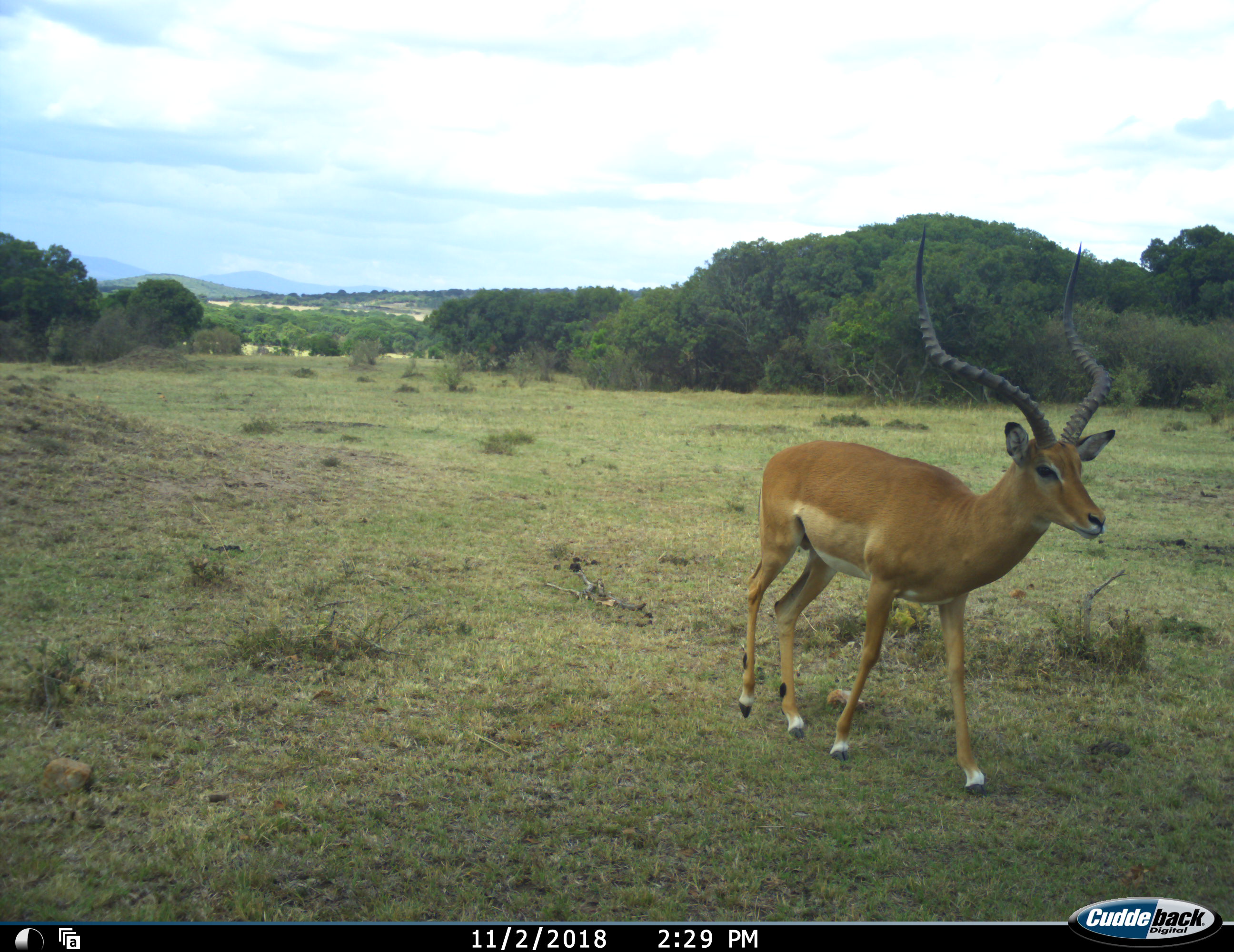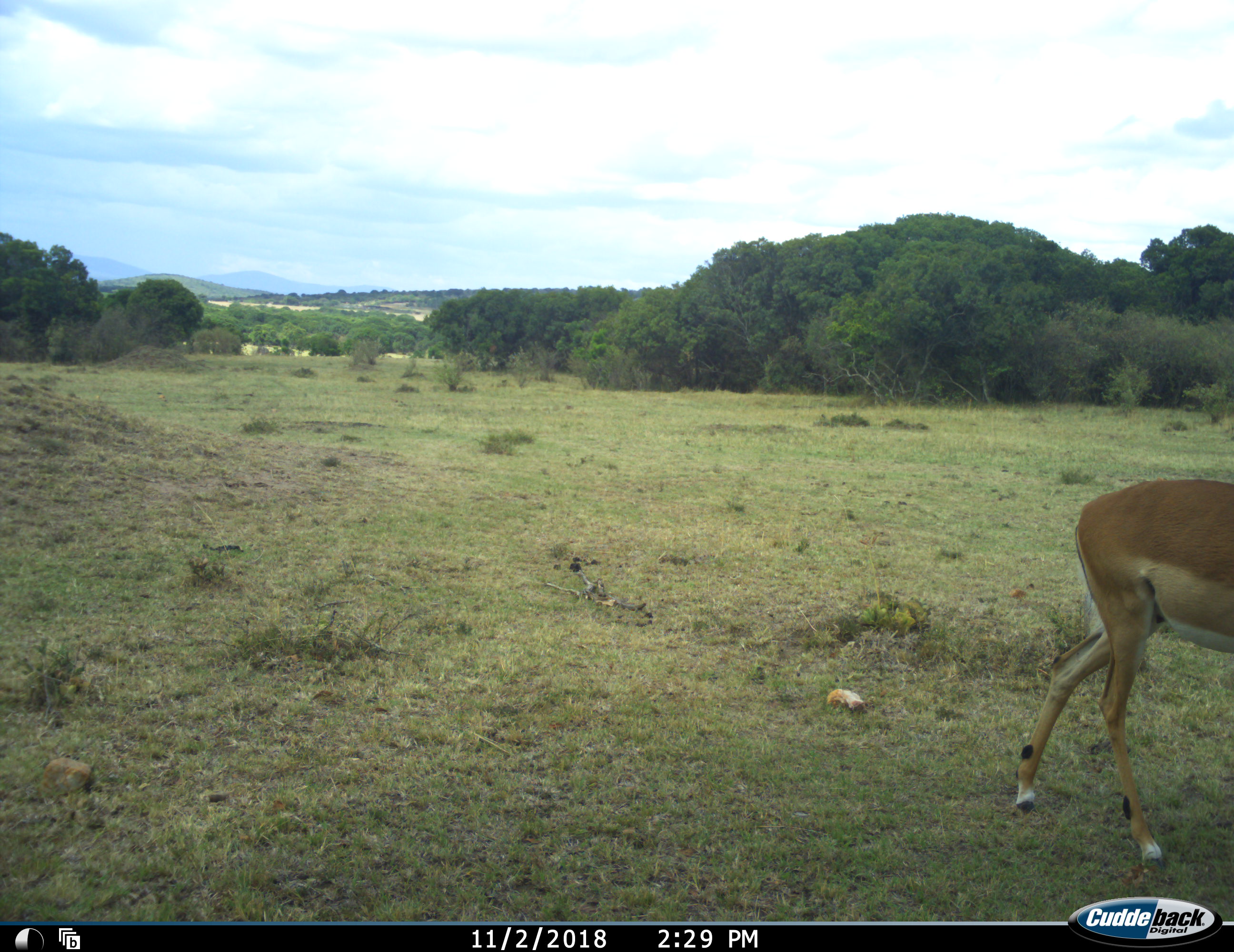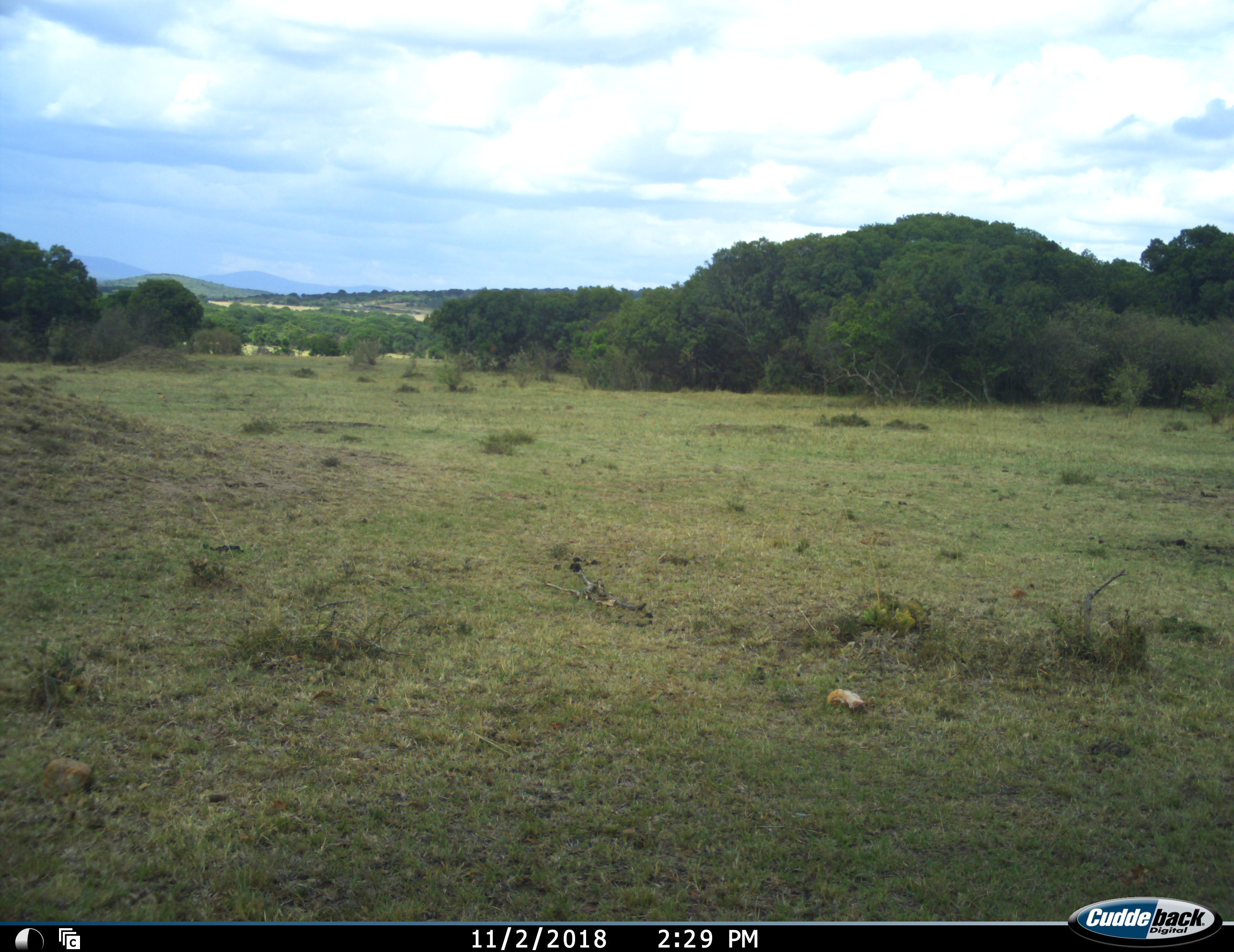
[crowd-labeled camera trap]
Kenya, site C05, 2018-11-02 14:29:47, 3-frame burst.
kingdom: Animalia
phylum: Chordata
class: Mammalia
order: Artiodactyla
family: Bovidae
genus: Aepyceros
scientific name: Aepyceros melampus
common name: impala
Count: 1.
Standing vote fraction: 10%.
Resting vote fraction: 0%.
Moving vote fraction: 100%.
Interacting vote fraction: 0%.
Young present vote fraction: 0%.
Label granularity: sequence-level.